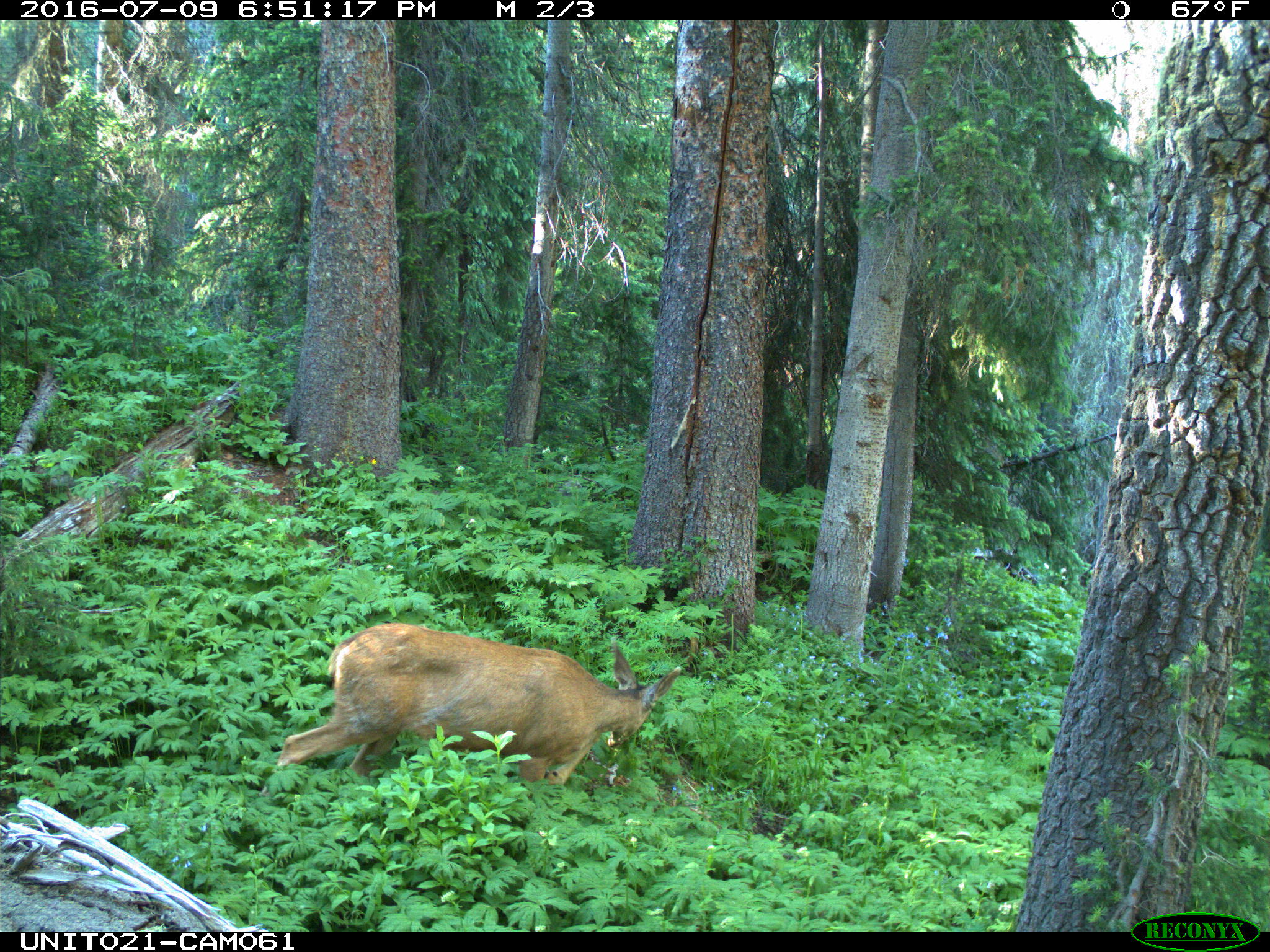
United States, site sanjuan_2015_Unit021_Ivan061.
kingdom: Animalia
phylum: Chordata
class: Mammalia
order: Artiodactyla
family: Cervidae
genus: Odocoileus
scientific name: Odocoileus hemionus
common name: mule deer